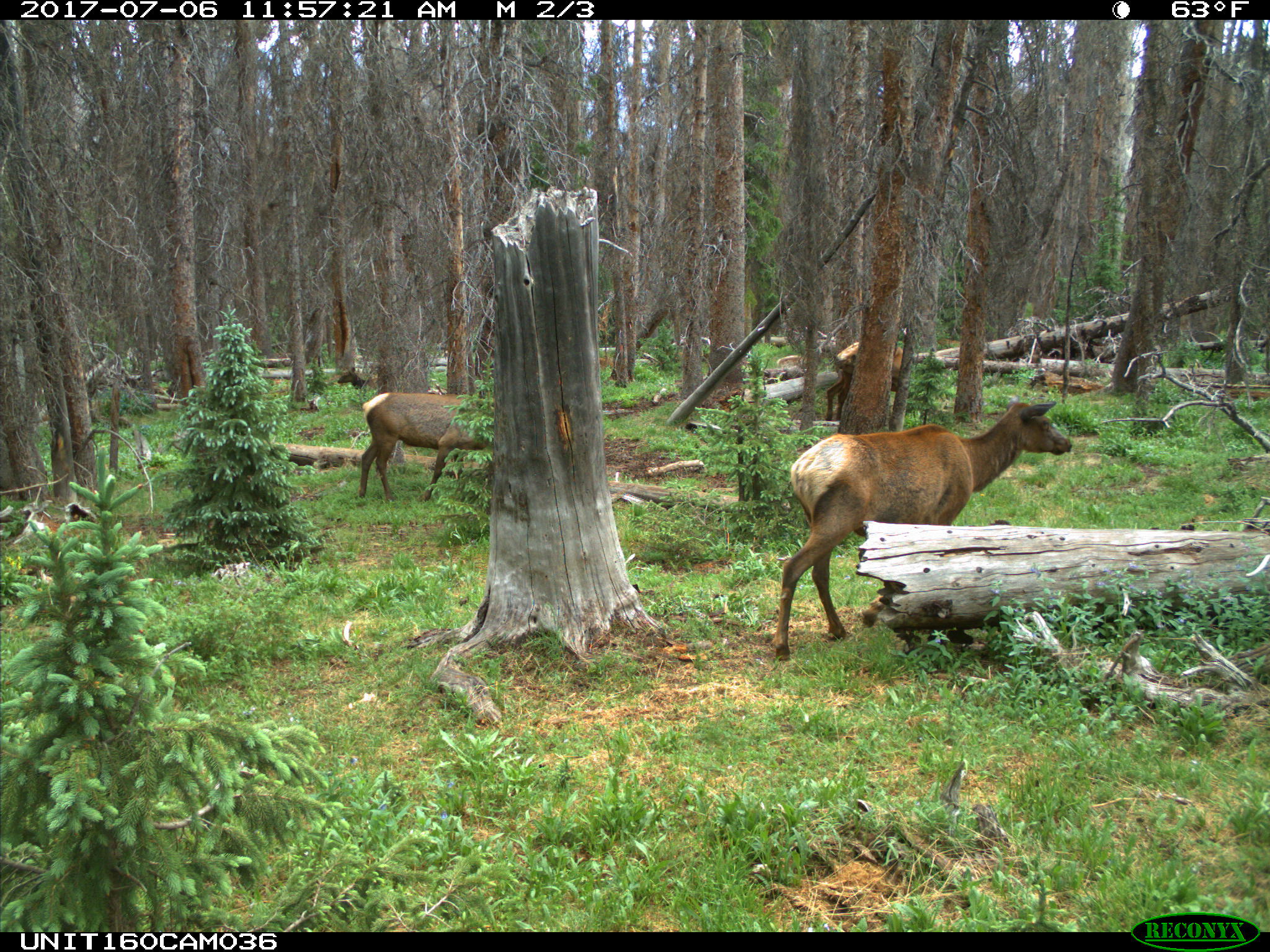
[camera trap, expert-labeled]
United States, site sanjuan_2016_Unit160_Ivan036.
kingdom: Animalia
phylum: Chordata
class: Mammalia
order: Artiodactyla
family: Cervidae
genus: Cervus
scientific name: Cervus elaphus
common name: red deer